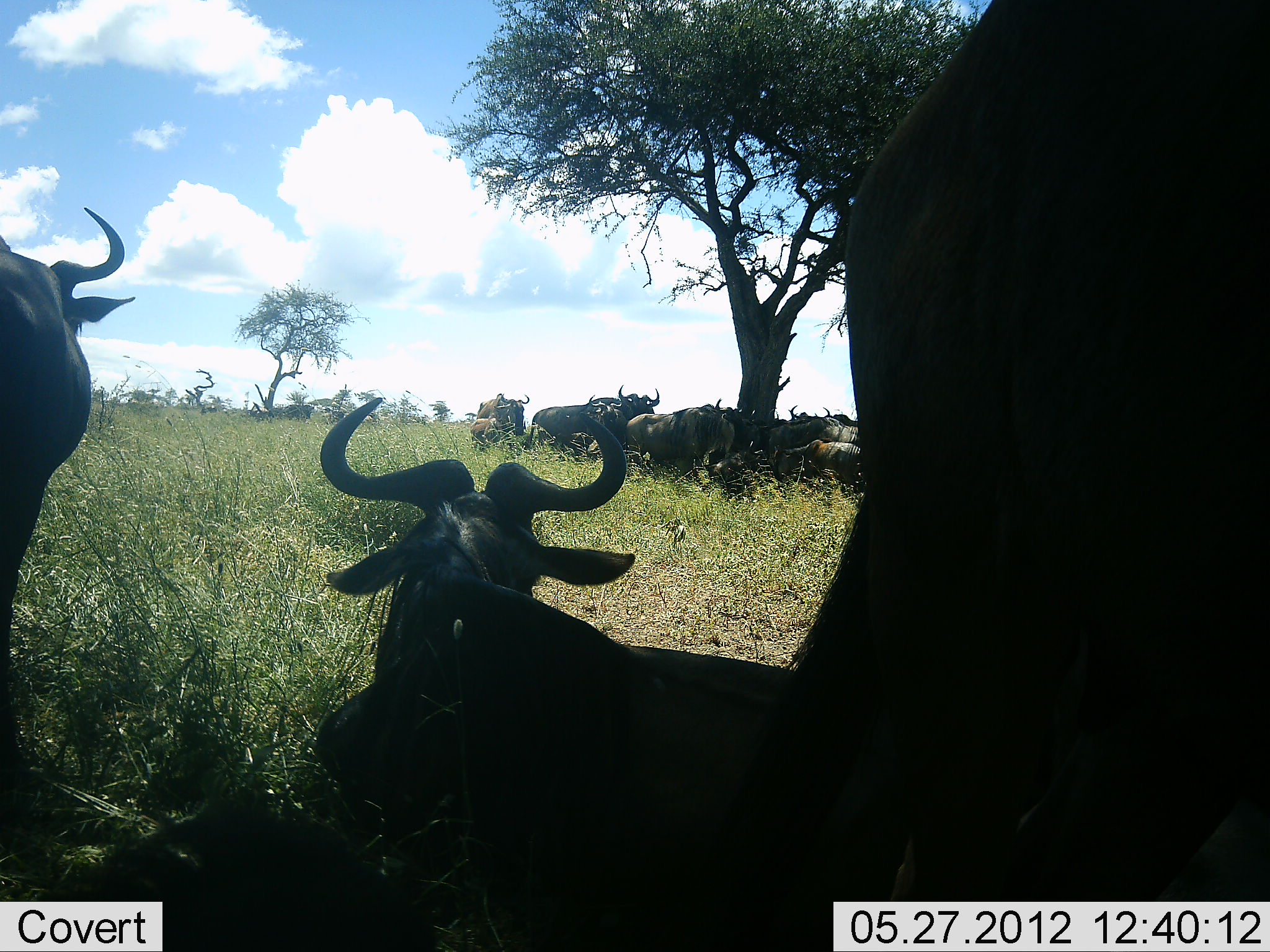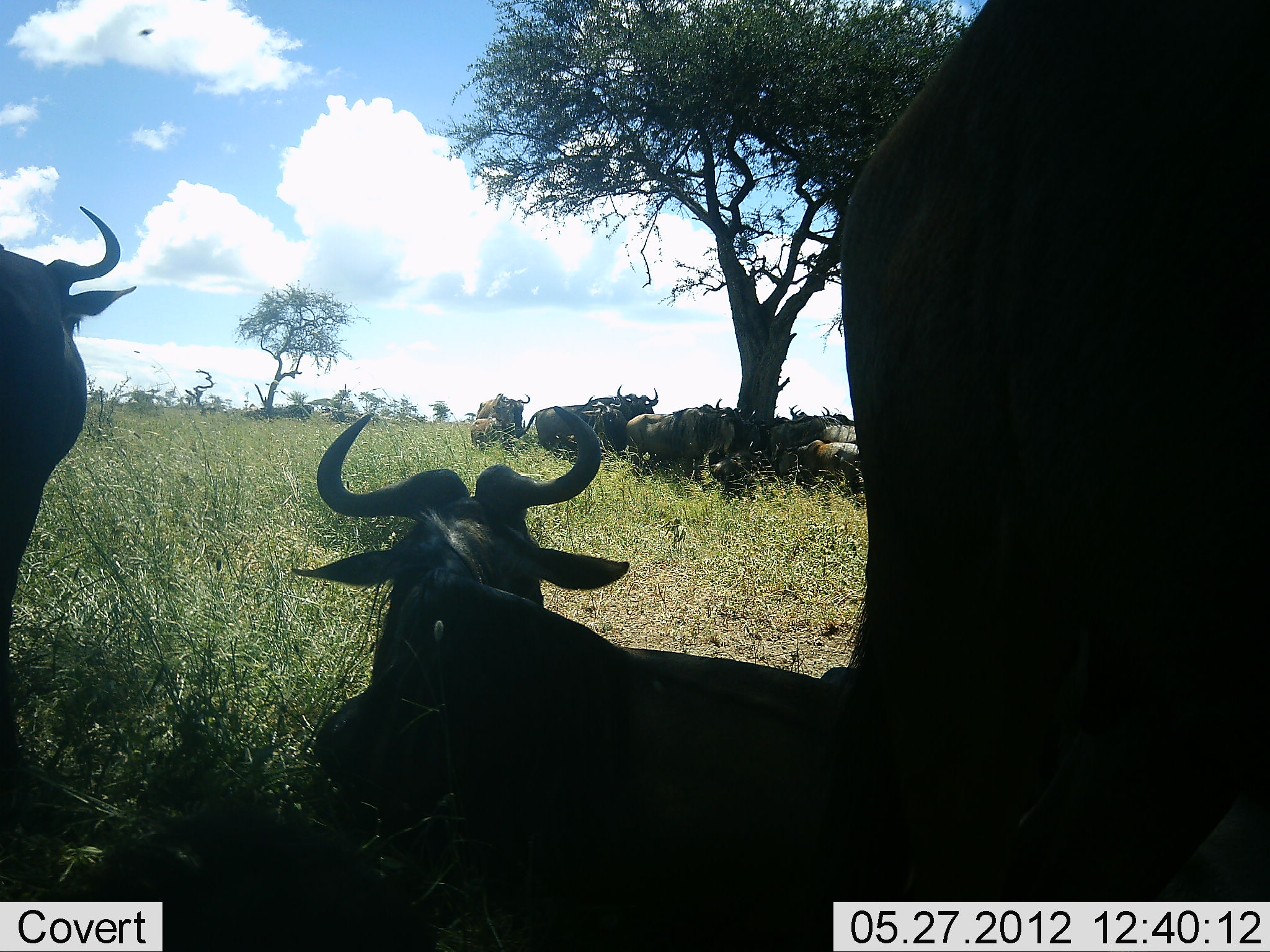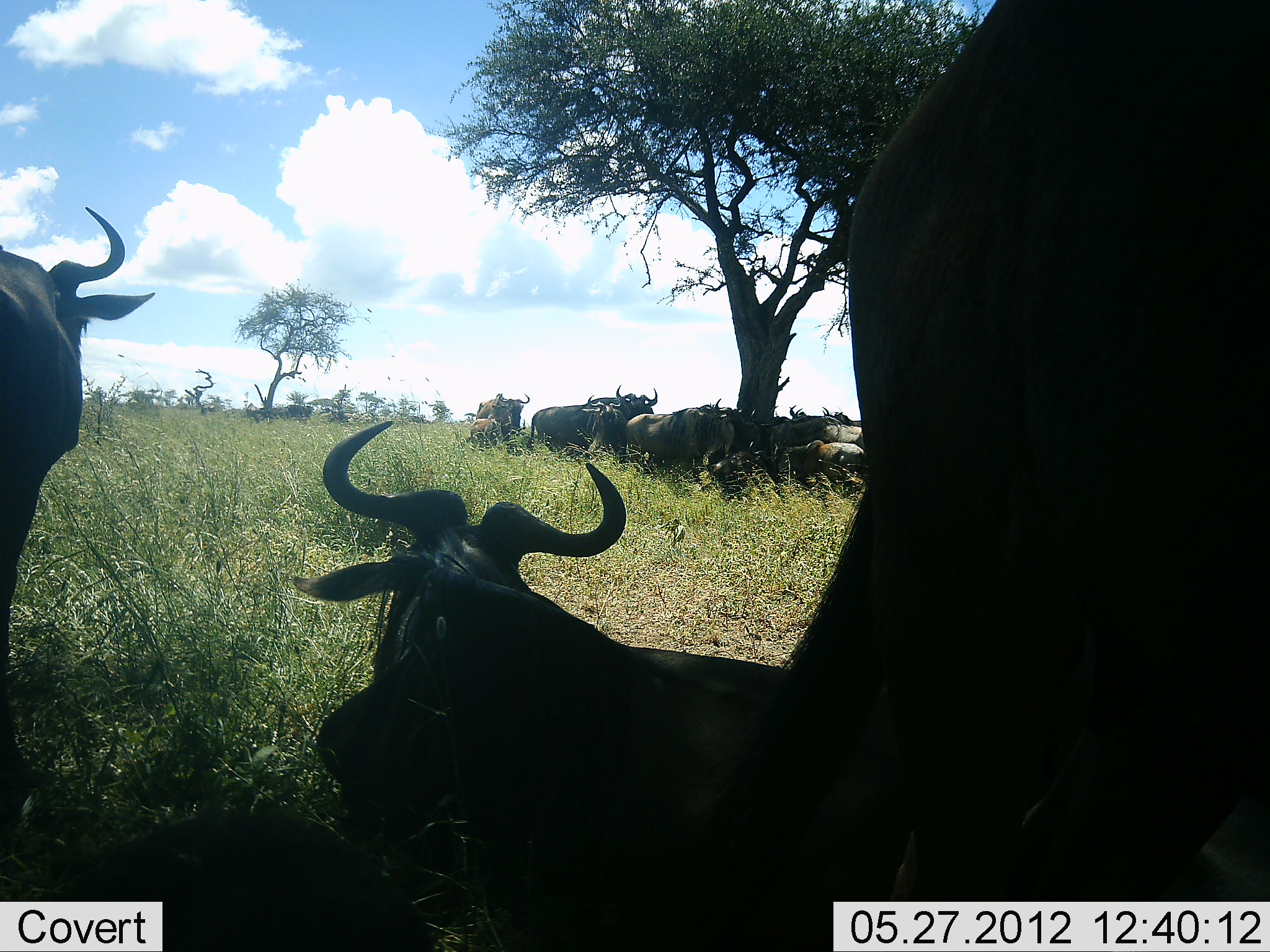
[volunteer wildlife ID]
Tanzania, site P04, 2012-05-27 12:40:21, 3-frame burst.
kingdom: Animalia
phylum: Chordata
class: Mammalia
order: Artiodactyla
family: Bovidae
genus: Connochaetes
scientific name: Connochaetes taurinus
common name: blue wildebeest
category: wildebeest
Wildebeest (blue wildebeest) (Connochaetes taurinus), count 11-50. Behavior (volunteer vote fractions): standing 80%, resting 100%, moving 0%, interacting 0%. Young present (vote fraction): 10%. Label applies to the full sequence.